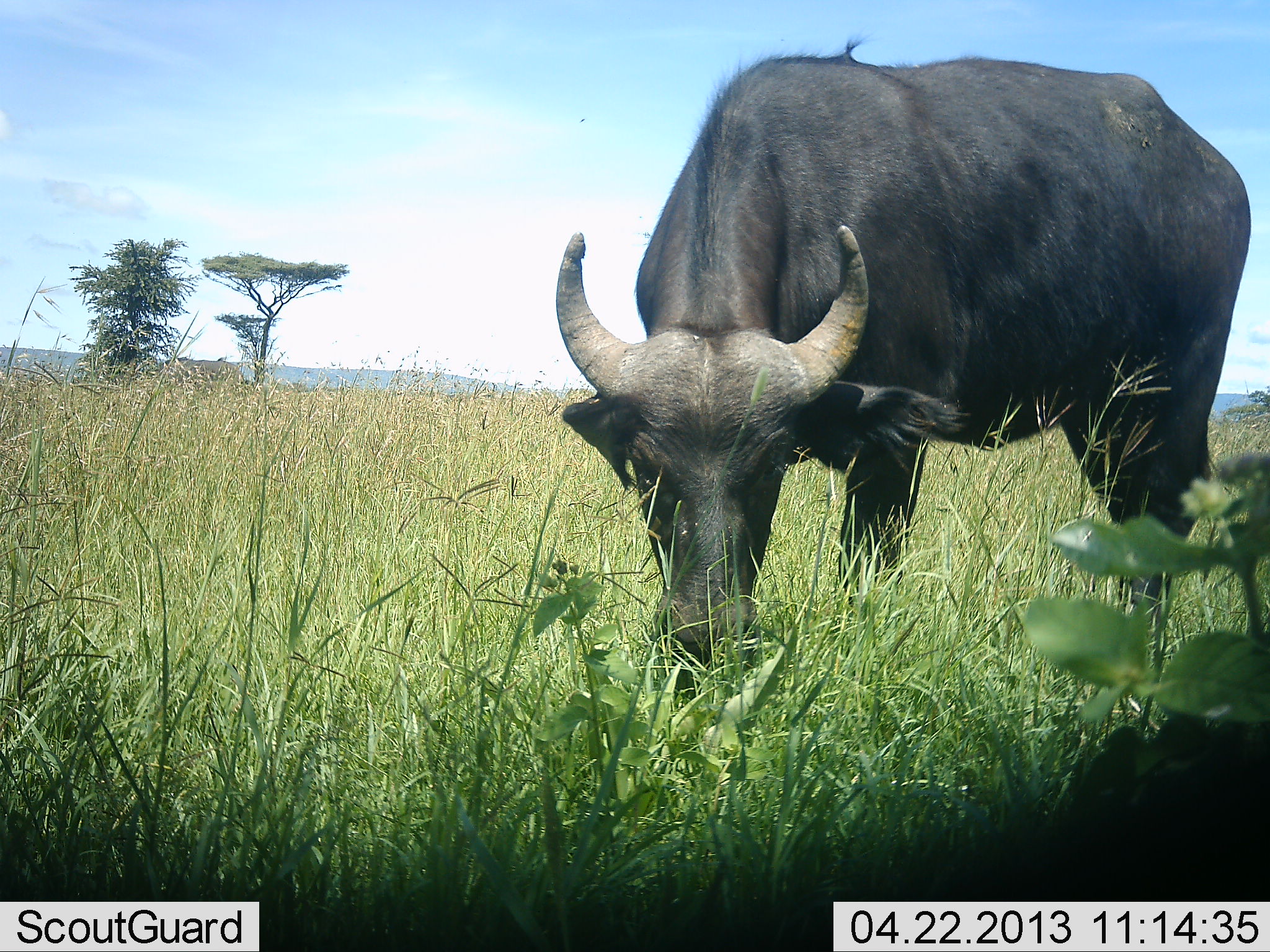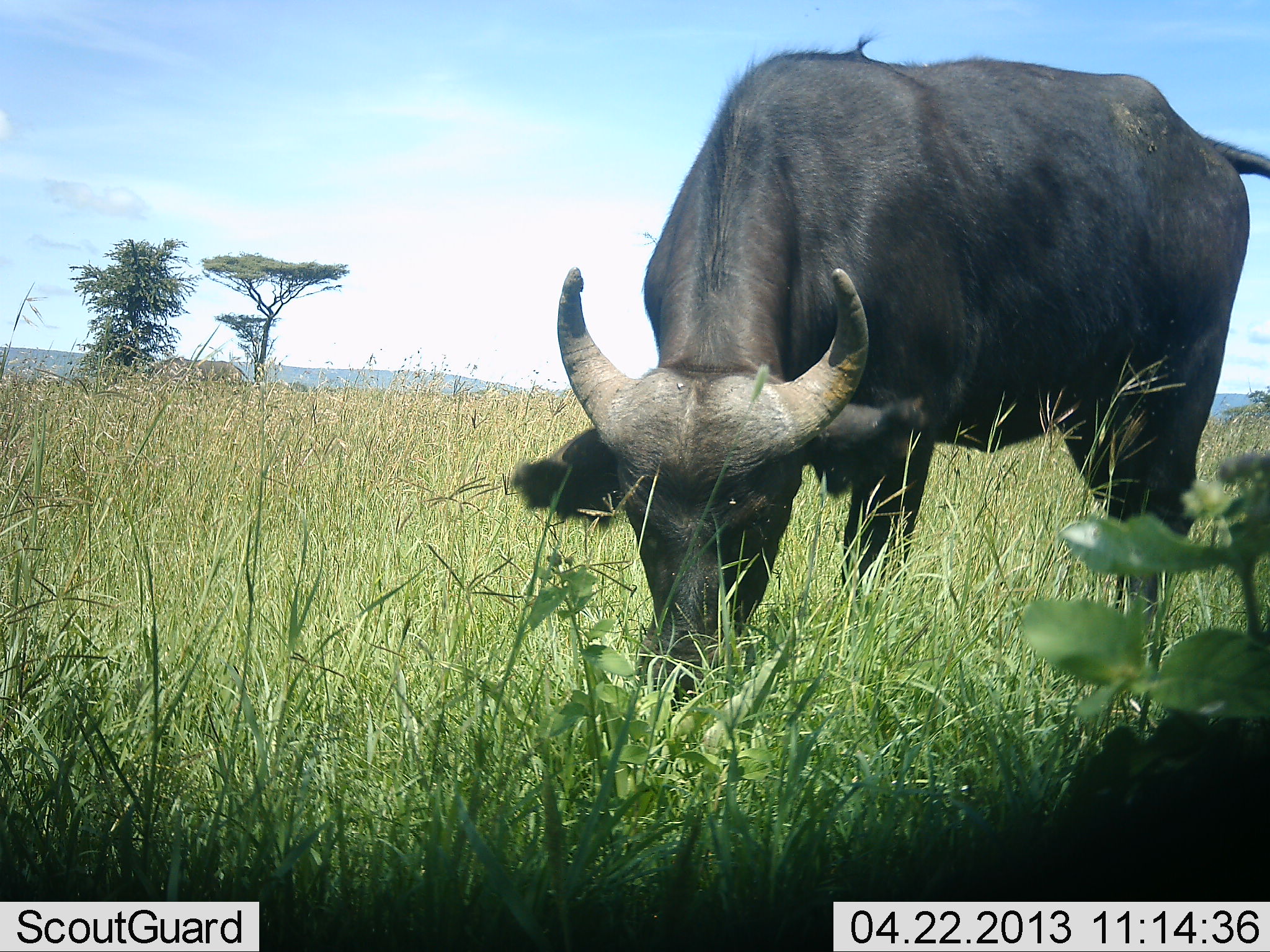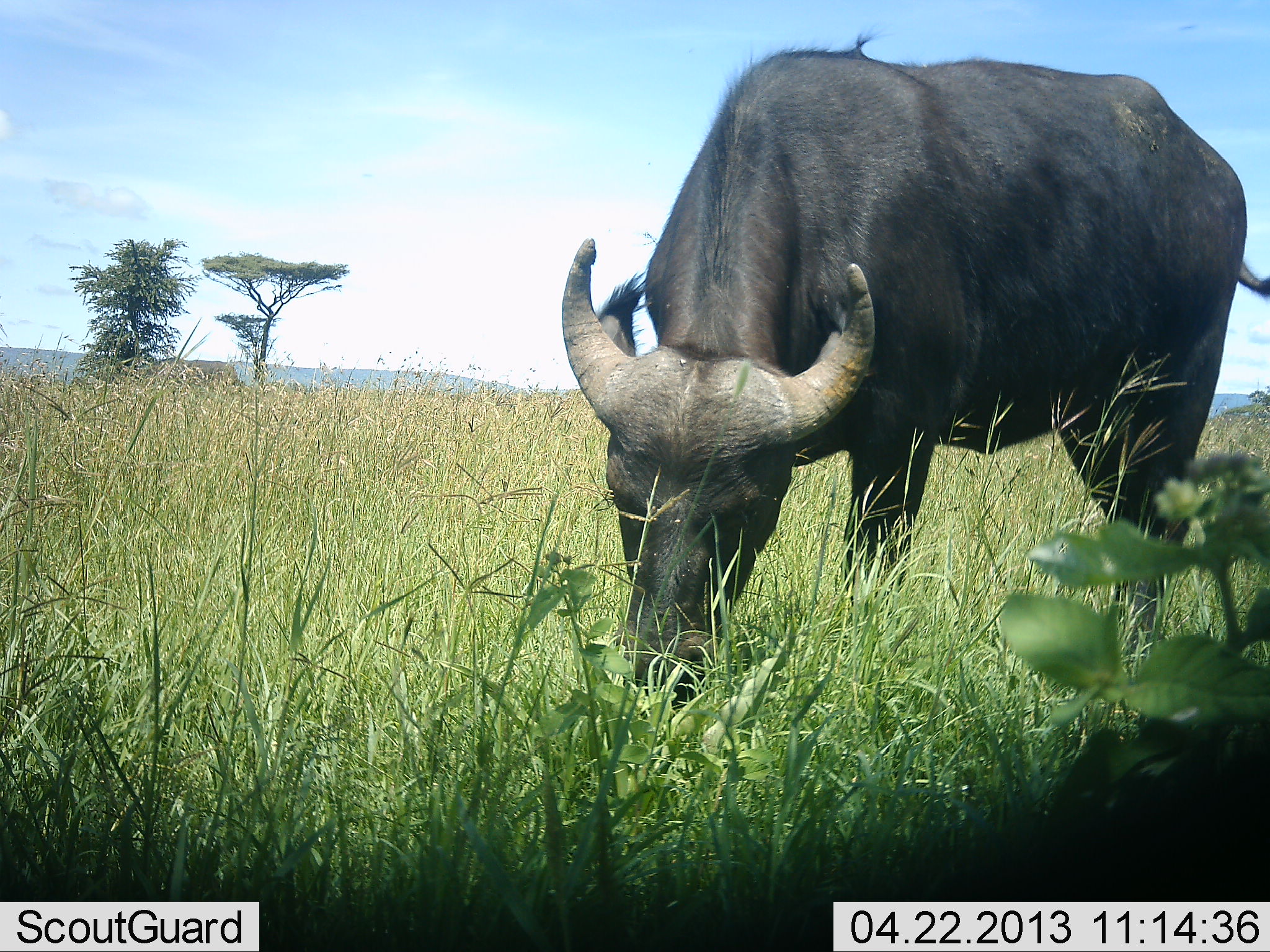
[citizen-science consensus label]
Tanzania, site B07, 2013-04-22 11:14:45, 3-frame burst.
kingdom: Animalia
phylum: Chordata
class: Mammalia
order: Artiodactyla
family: Bovidae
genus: Syncerus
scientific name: Syncerus caffer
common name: cape buffalo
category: buffalo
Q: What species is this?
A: Buffalo (cape buffalo) (Syncerus caffer).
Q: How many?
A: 1.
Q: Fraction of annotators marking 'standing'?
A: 12%.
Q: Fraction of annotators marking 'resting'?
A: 0%.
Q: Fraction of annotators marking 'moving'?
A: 0%.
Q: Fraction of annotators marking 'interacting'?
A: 0%.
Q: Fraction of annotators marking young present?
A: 0%.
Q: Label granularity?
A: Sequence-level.